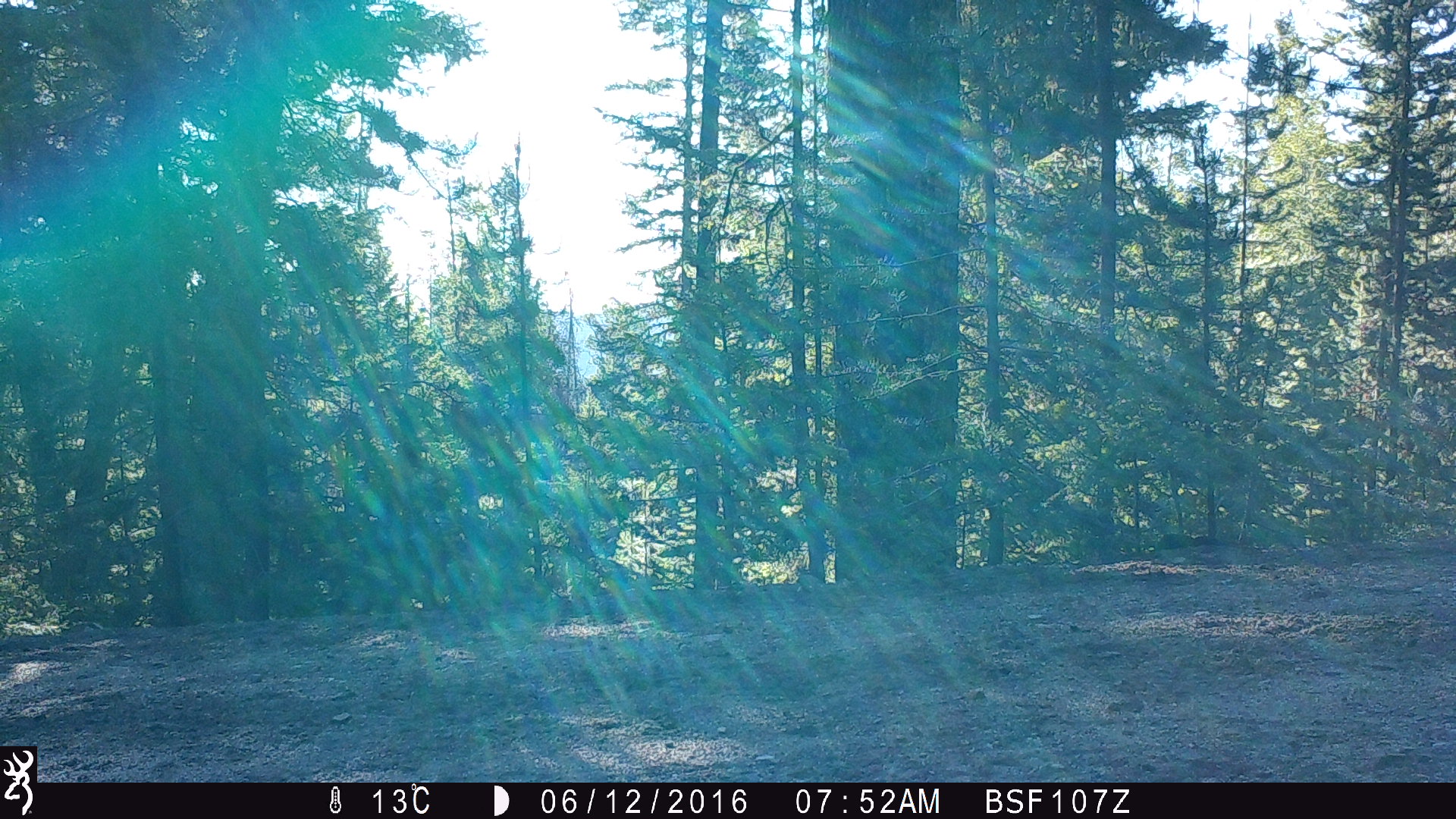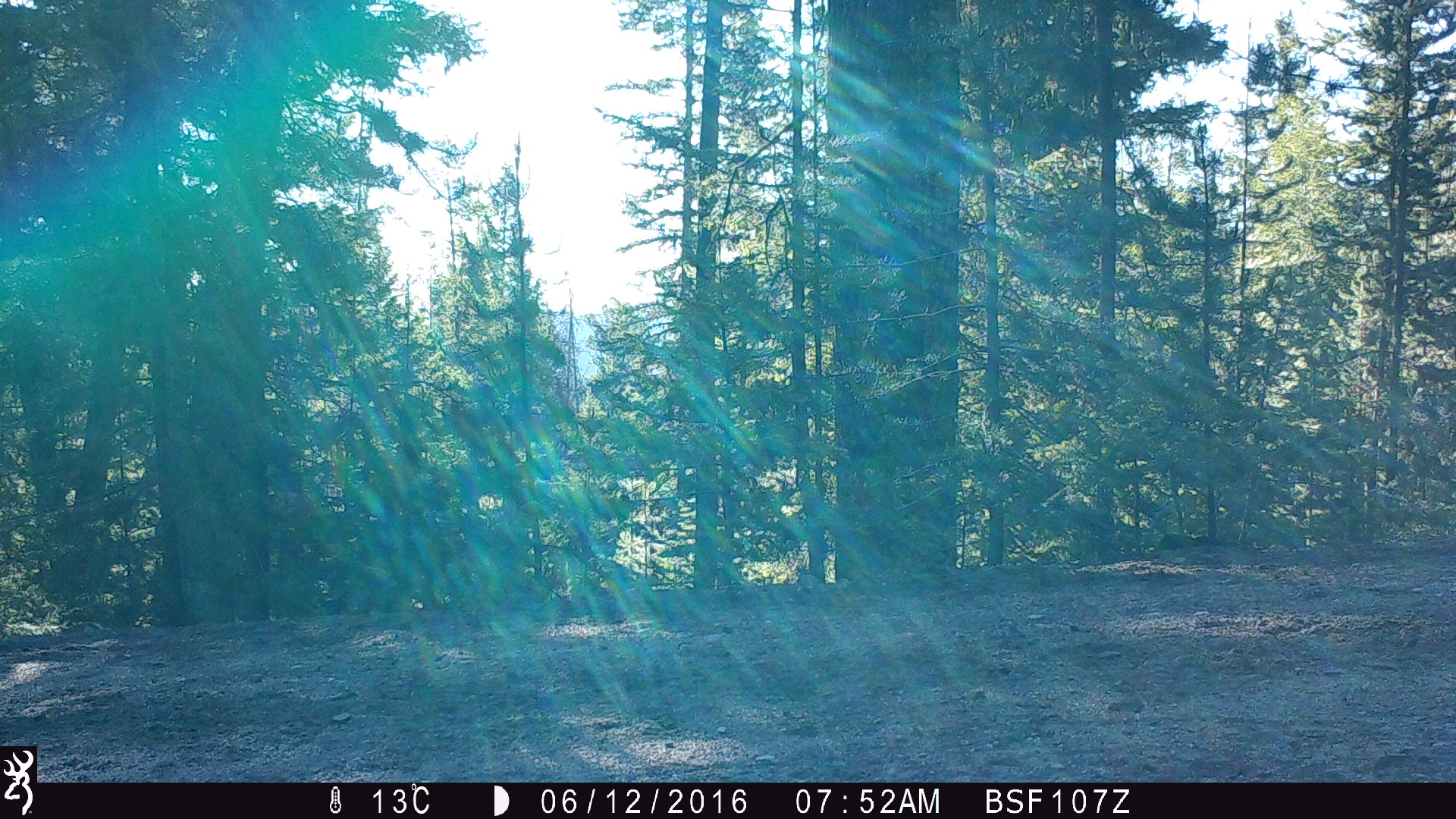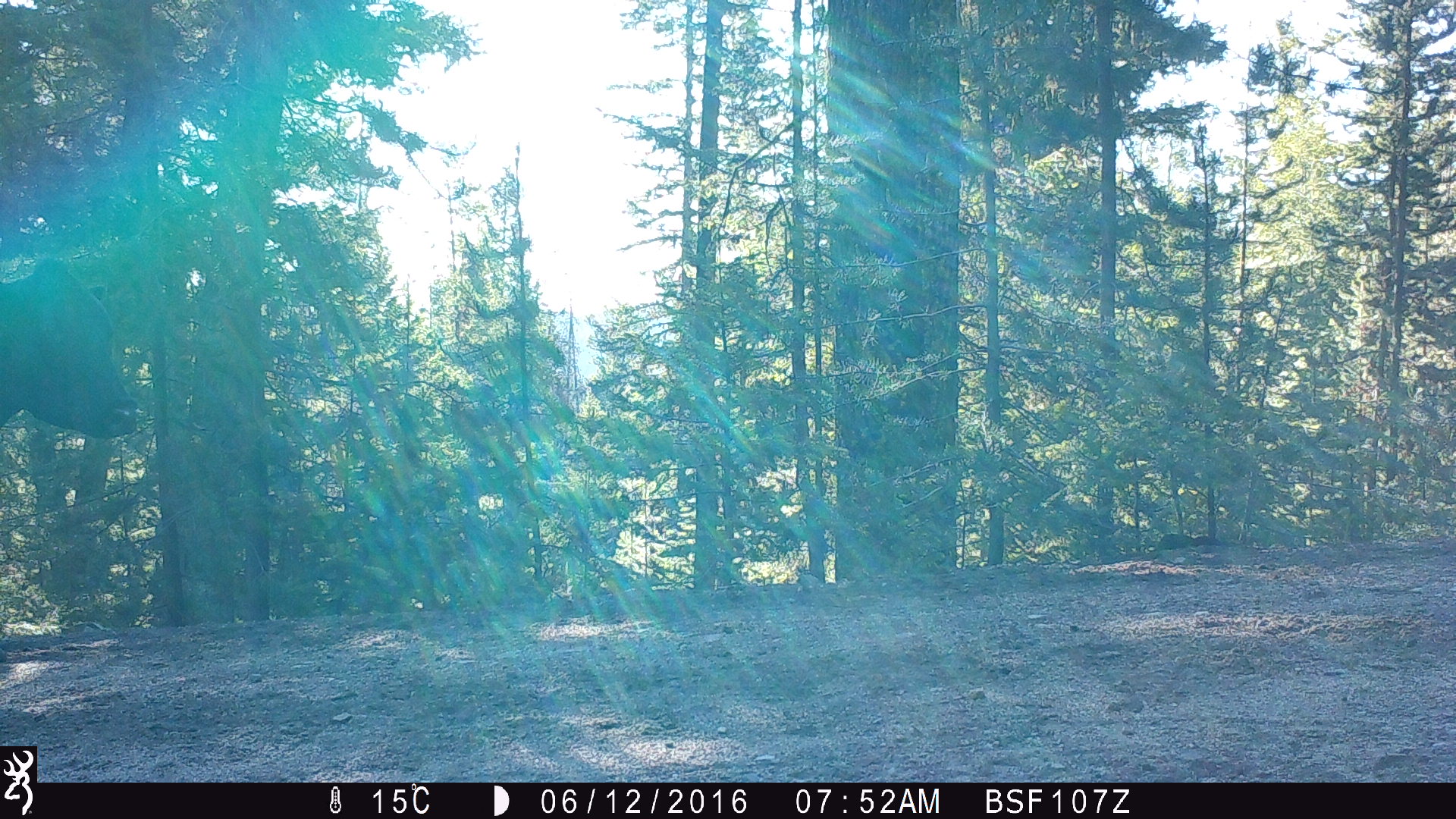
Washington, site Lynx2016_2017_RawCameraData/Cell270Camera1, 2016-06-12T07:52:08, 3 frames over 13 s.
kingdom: Animalia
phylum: Chordata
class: Mammalia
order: Artiodactyla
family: Bovidae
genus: Bos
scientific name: Bos taurus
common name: domestic cattle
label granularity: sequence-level